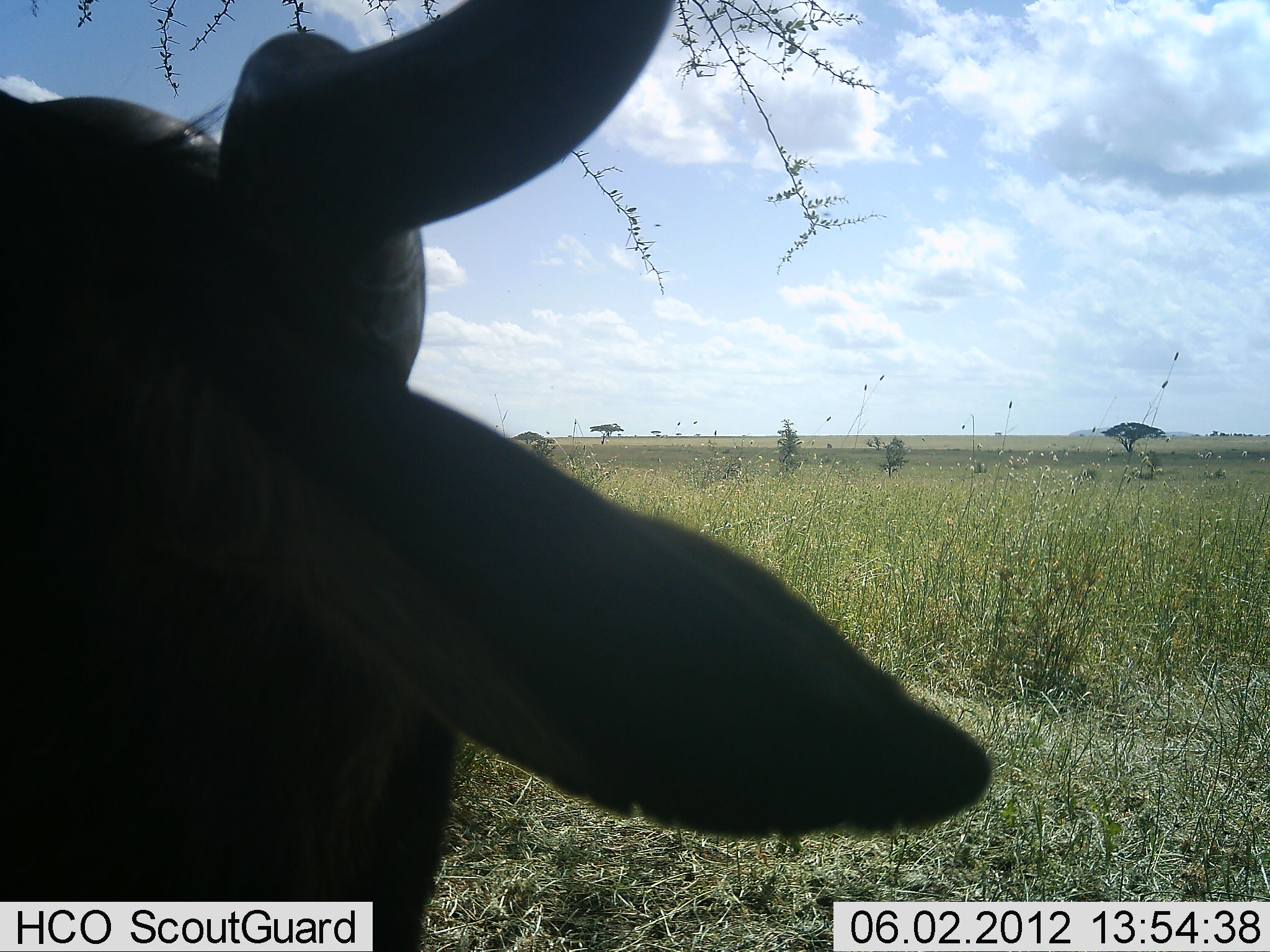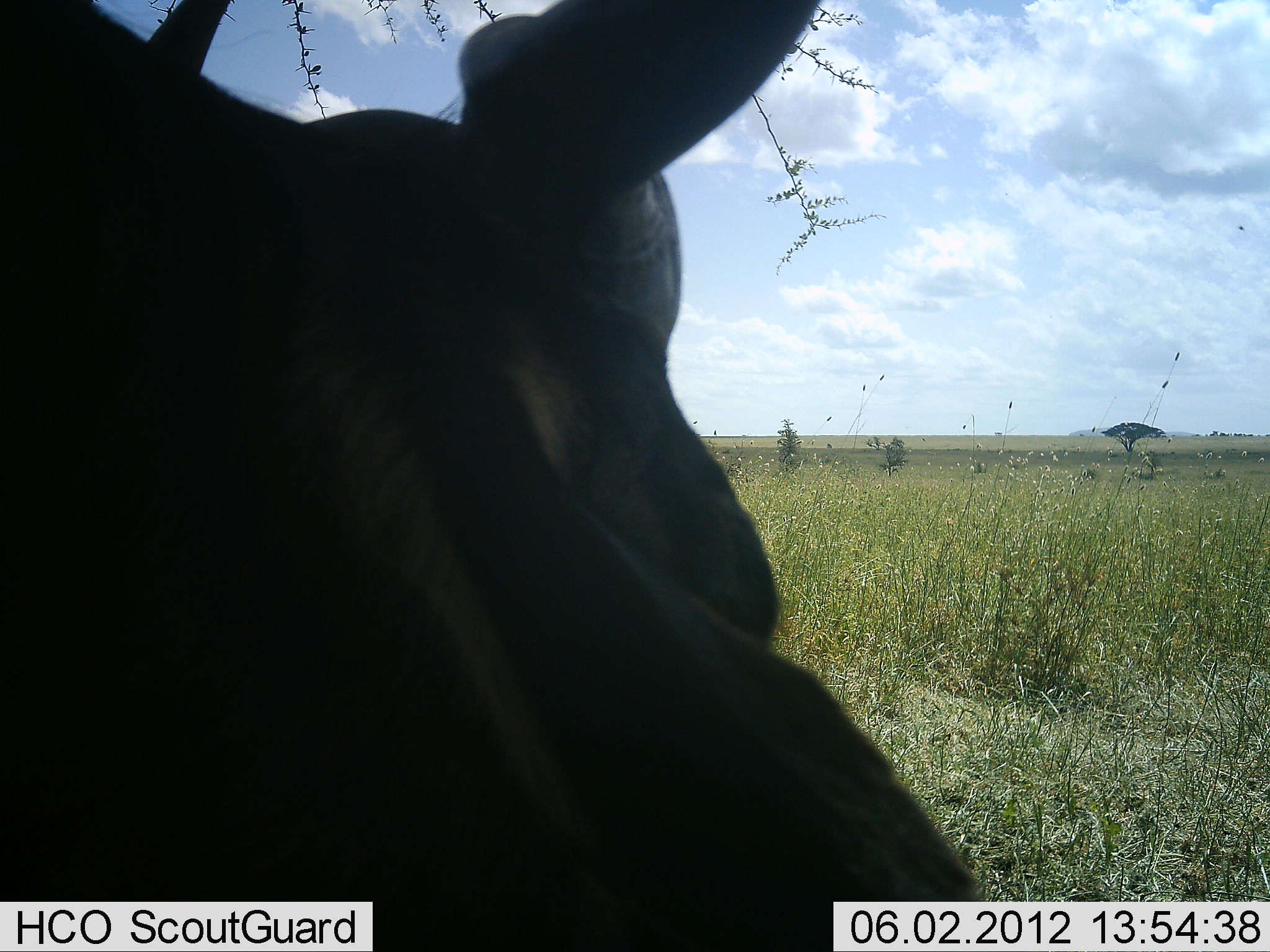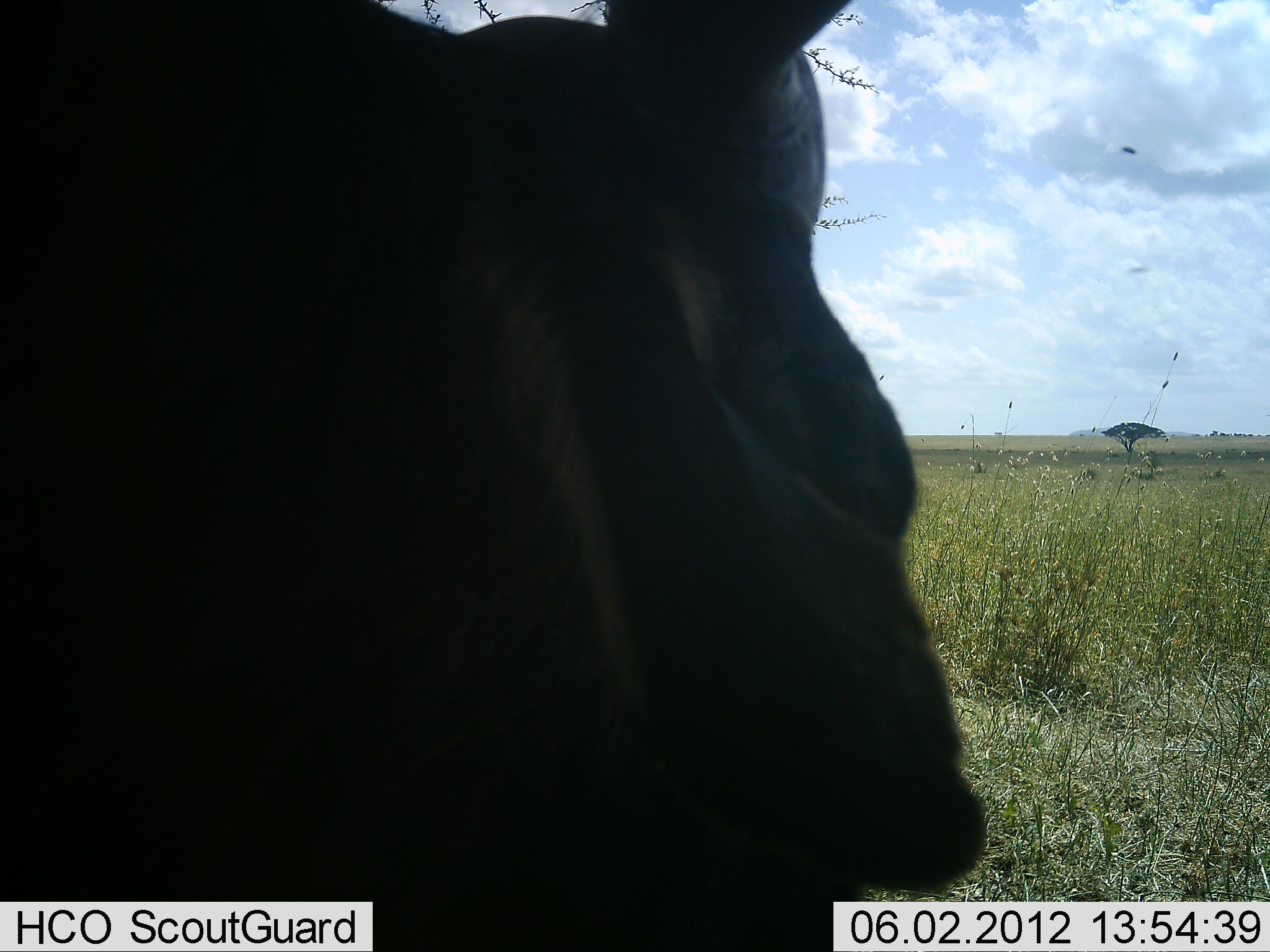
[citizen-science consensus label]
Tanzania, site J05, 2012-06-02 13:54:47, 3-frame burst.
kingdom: Animalia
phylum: Chordata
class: Mammalia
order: Artiodactyla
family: Bovidae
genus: Connochaetes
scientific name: Connochaetes taurinus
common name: blue wildebeest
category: wildebeest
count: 1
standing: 40%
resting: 20%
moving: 40%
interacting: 0%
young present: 0%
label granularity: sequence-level